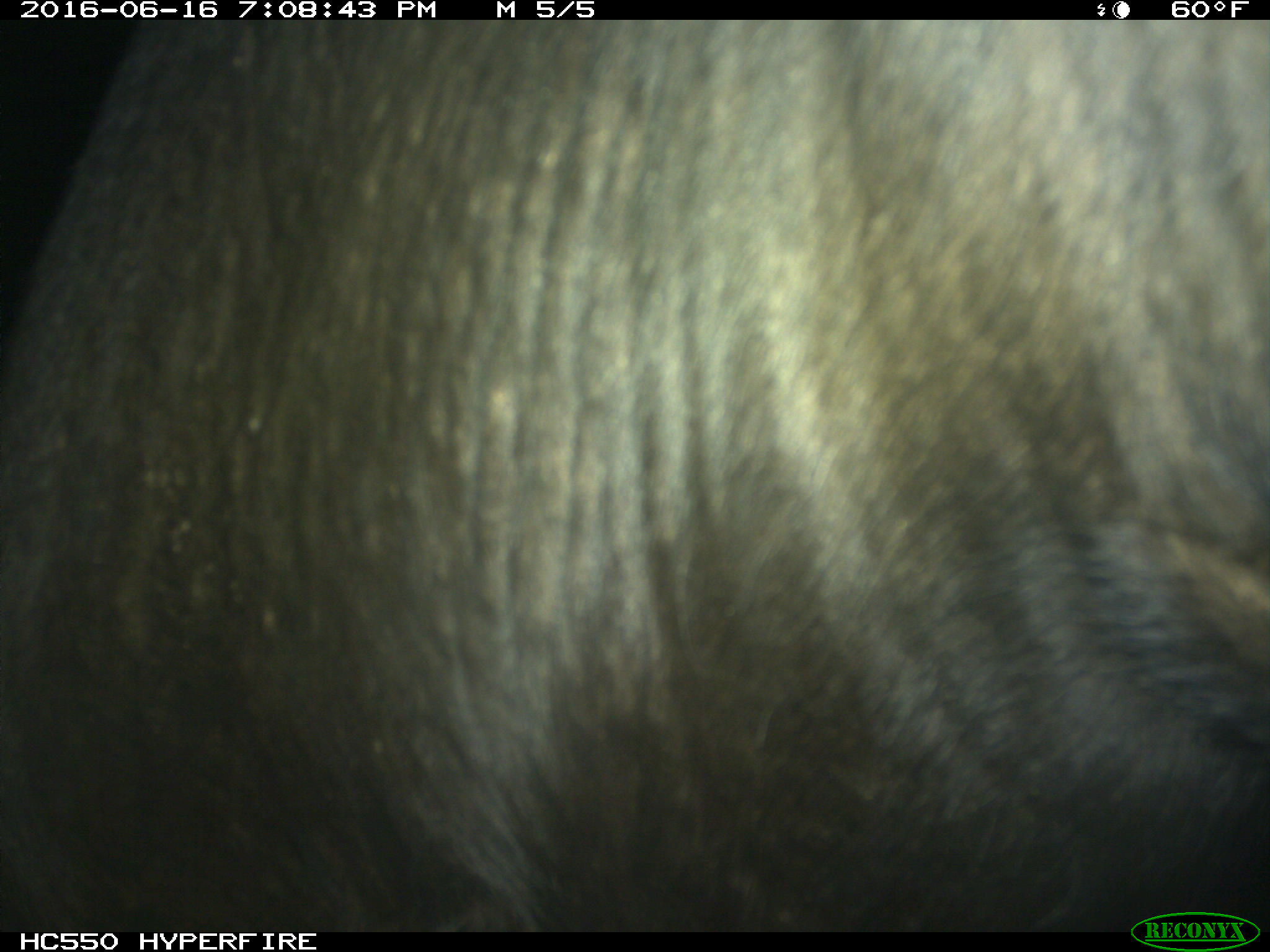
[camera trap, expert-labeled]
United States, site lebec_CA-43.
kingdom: Animalia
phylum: Chordata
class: Mammalia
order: Artiodactyla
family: Bovidae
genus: Bos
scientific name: Bos taurus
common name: domestic cow